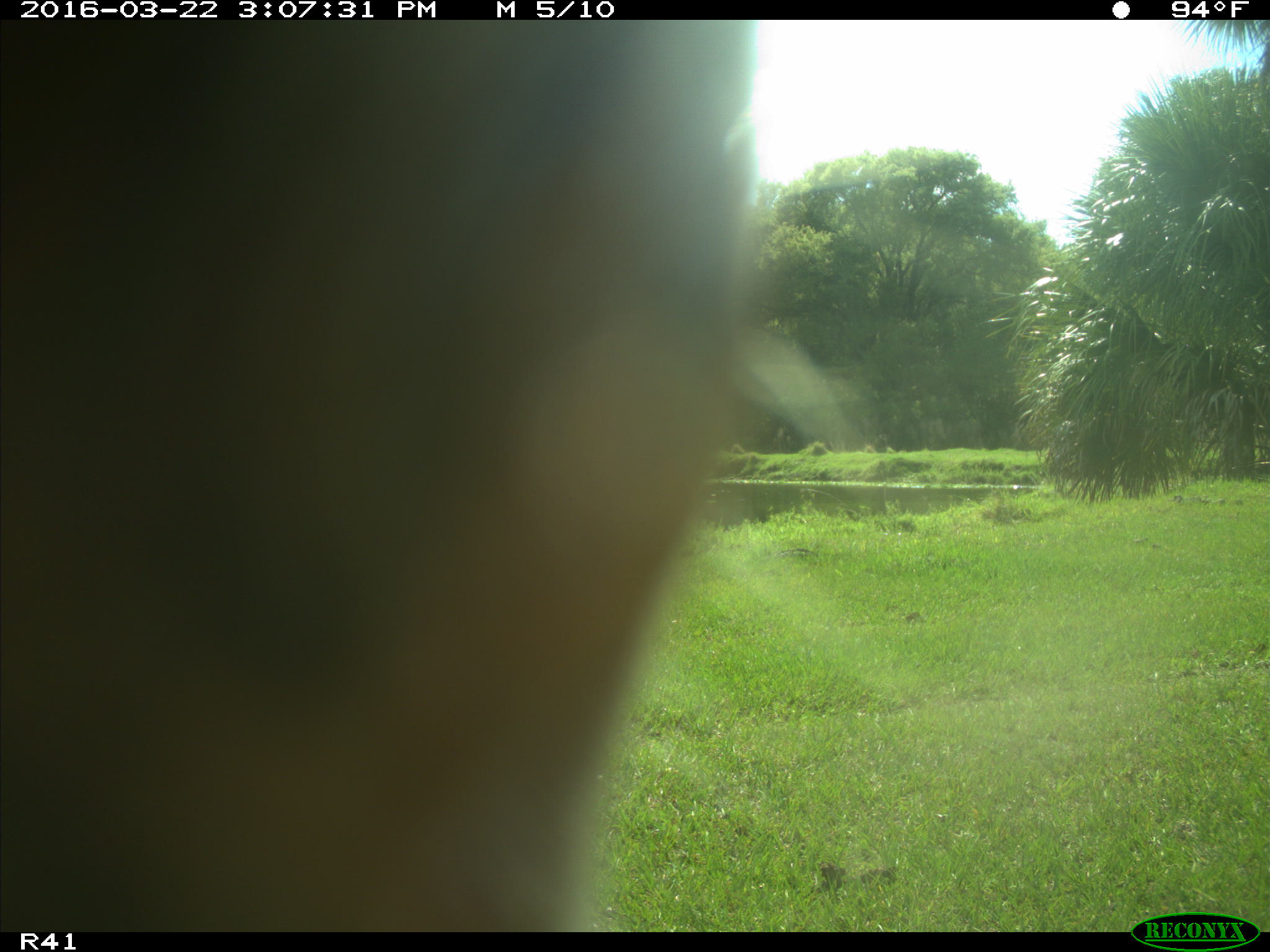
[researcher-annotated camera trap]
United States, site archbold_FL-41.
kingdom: Animalia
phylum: Chordata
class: Mammalia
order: Artiodactyla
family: Bovidae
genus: Bos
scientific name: Bos taurus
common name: domestic cow